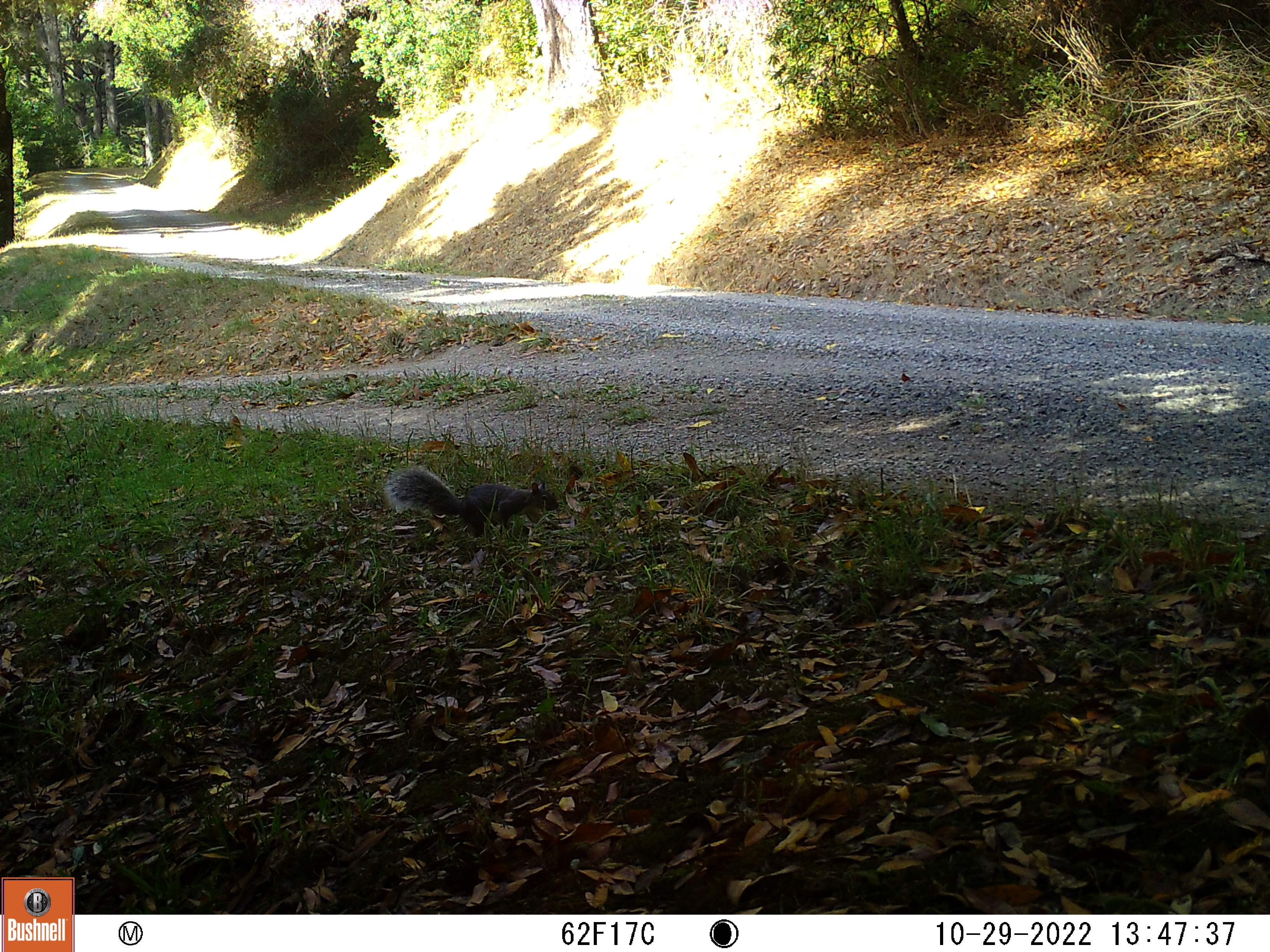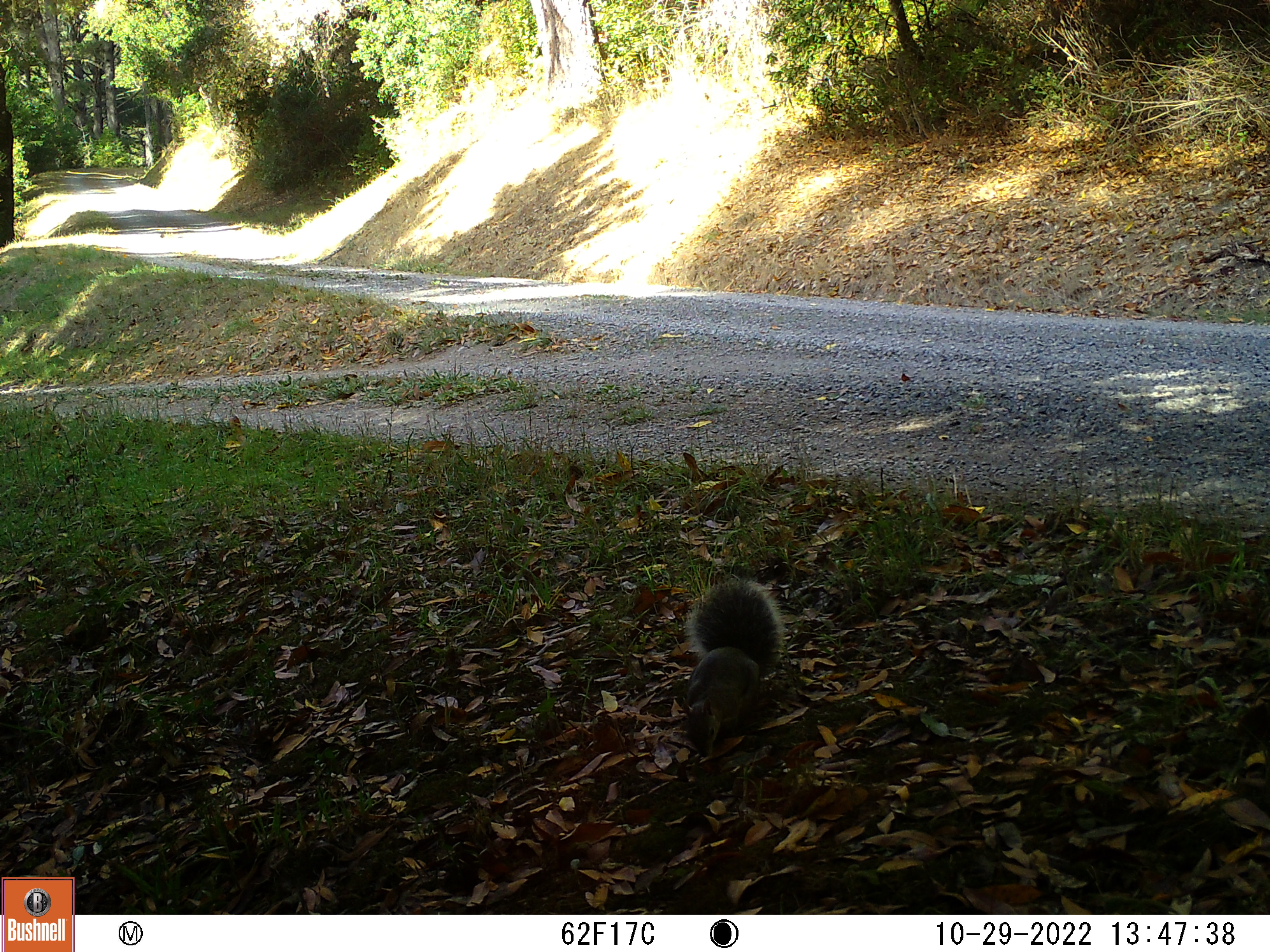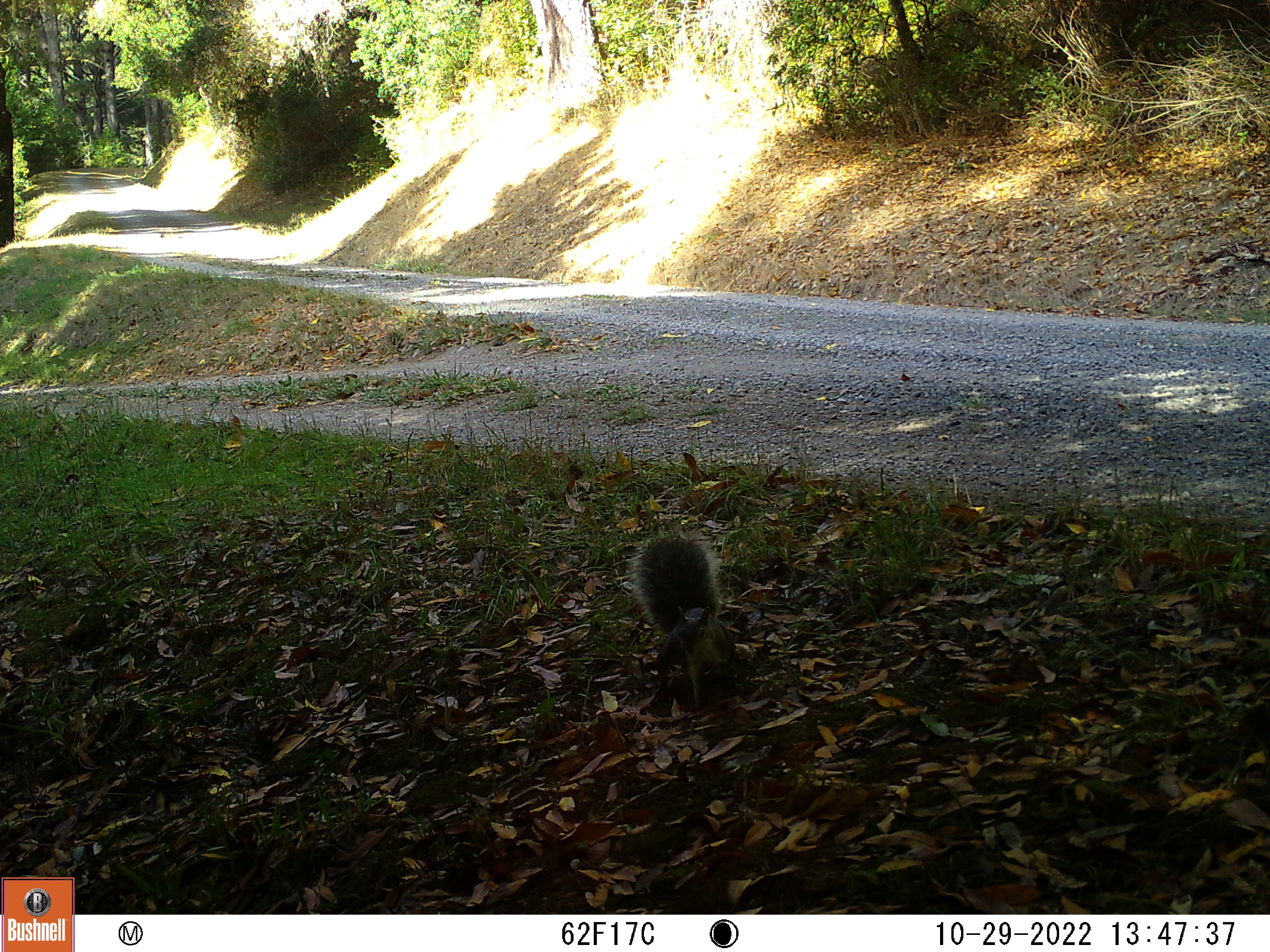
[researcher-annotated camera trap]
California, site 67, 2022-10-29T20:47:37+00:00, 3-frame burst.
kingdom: Animalia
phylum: Chordata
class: Mammalia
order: Rodentia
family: Sciuridae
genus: Sciurus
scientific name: Sciurus griseus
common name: western gray squirrel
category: western grey squirrel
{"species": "western grey squirrel (western gray squirrel) (Sciurus griseus)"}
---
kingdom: Animalia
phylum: Chordata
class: Mammalia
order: Rodentia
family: Sciuridae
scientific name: Sciuridae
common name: squirrel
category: unknown squirrel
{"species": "unknown squirrel (squirrel) (Sciuridae)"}